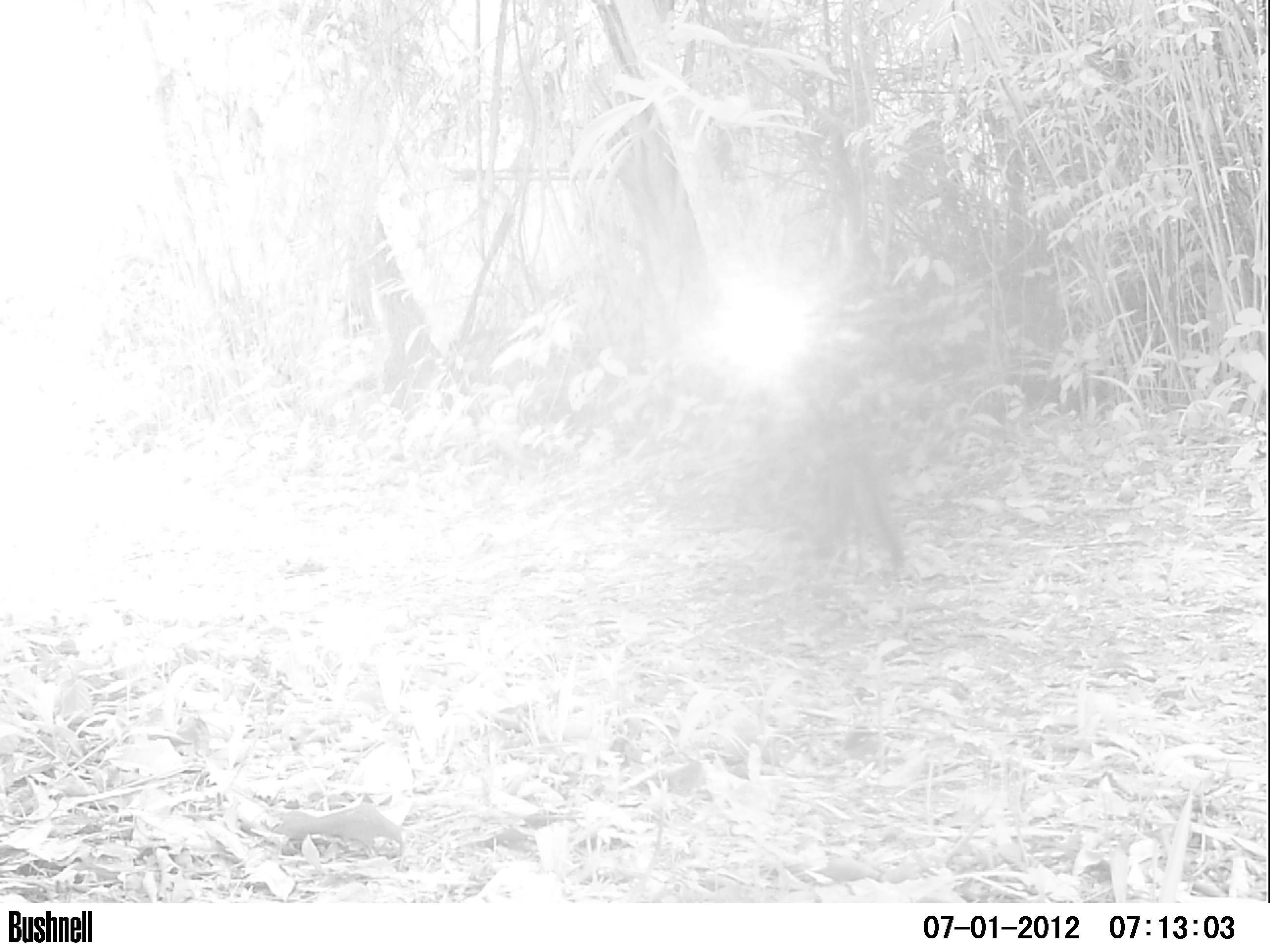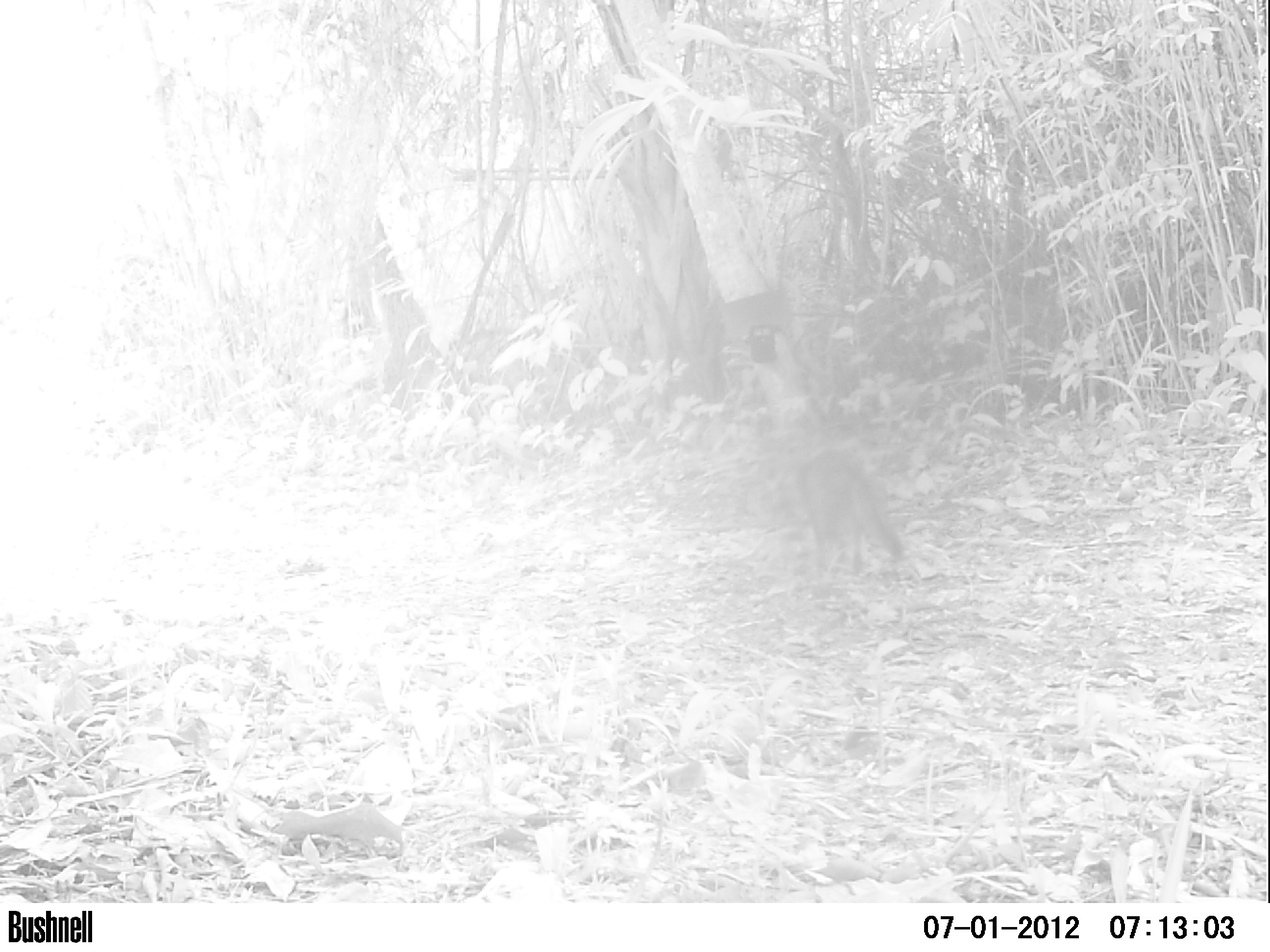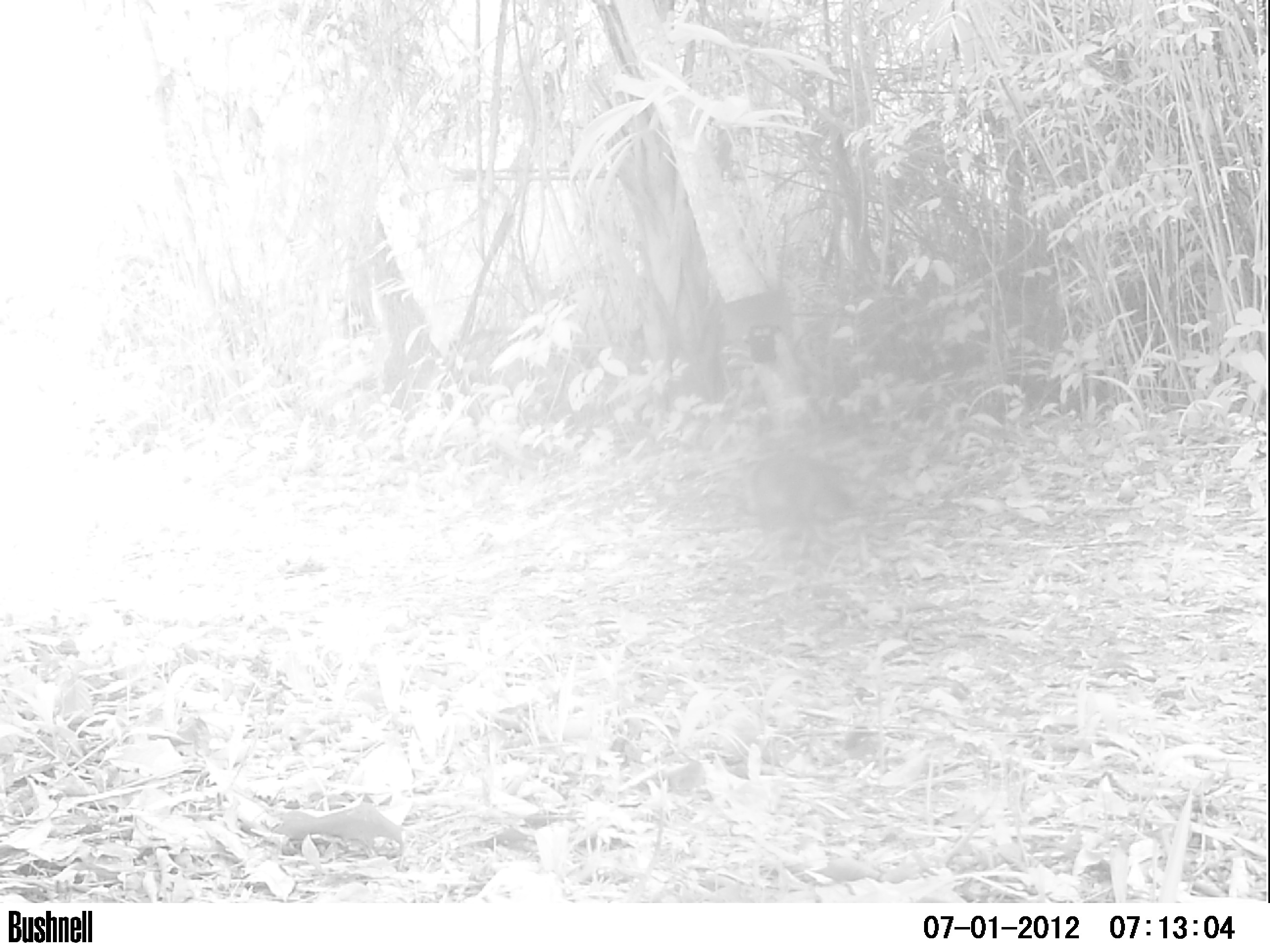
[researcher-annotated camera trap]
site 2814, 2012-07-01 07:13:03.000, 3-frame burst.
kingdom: Animalia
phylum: Chordata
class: Mammalia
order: Carnivora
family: Canidae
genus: Urocyon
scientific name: Urocyon cinereoargenteus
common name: gray fox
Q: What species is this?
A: Urocyon cinereoargenteus (gray fox).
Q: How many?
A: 1.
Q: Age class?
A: Adult.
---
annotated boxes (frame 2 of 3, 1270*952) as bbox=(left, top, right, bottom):
urocyon cinereoargenteus: bbox=(797, 445, 903, 575)